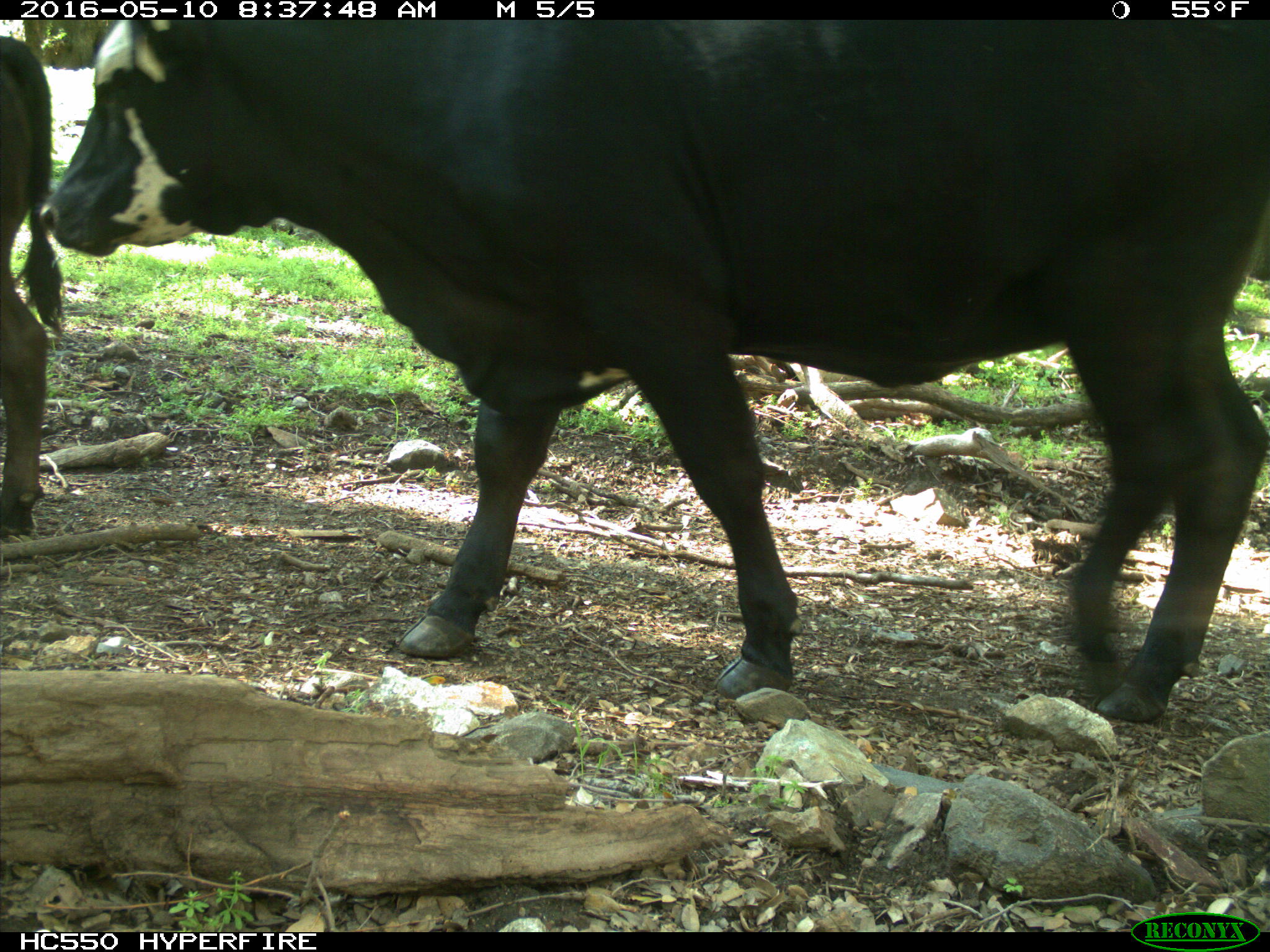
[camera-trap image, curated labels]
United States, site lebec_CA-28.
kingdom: Animalia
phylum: Chordata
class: Mammalia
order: Artiodactyla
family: Bovidae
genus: Bos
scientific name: Bos taurus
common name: domestic cow